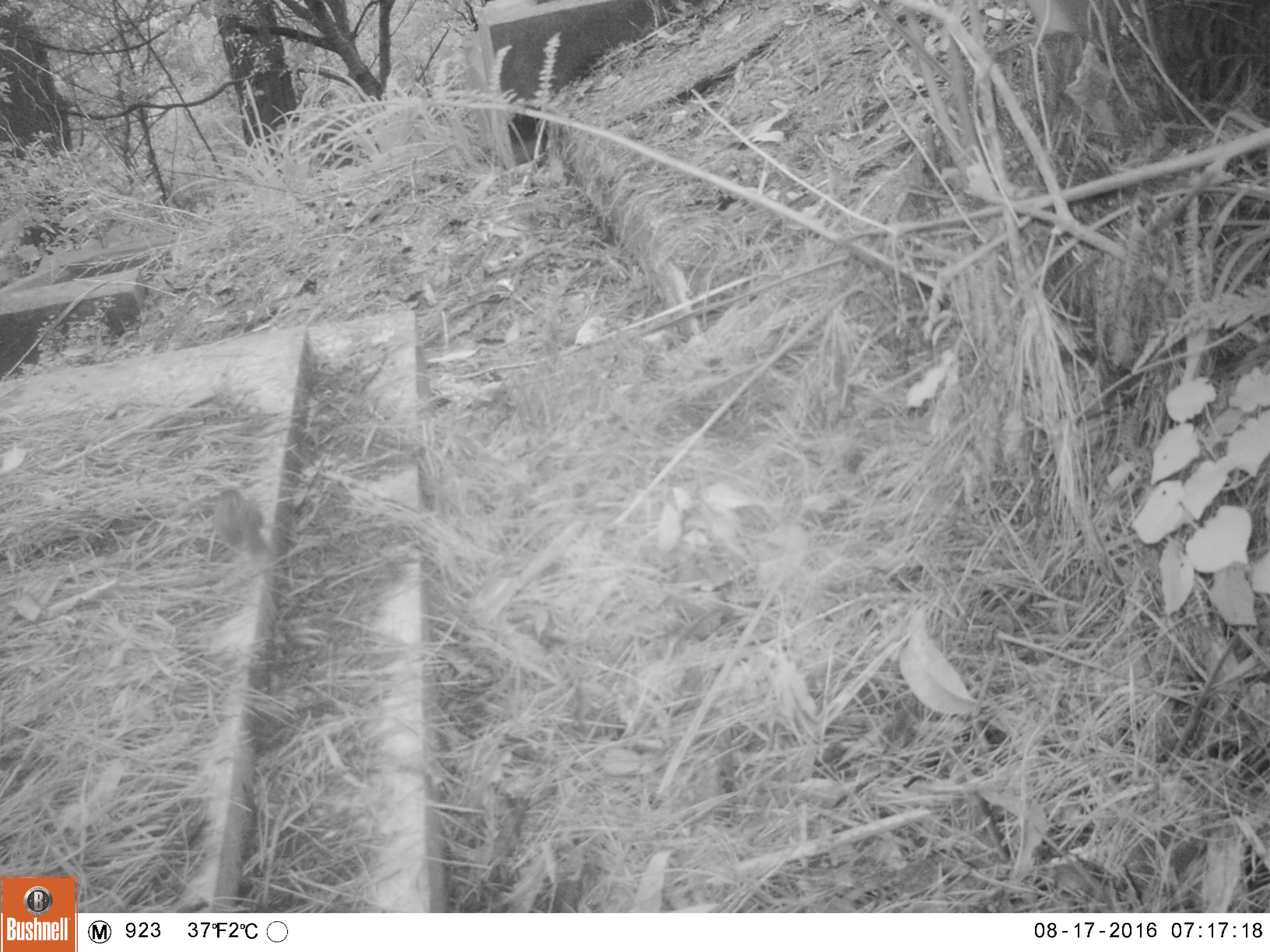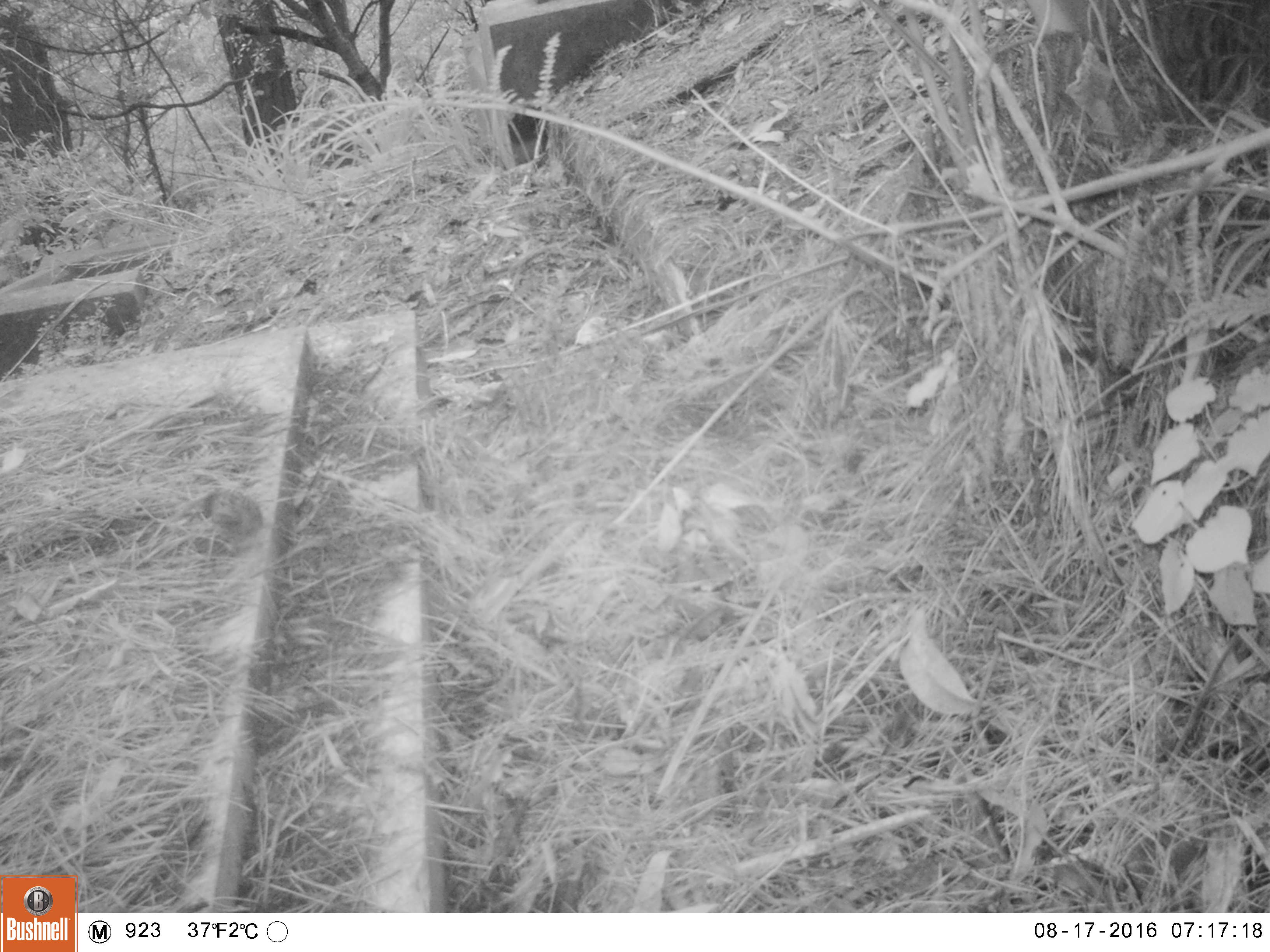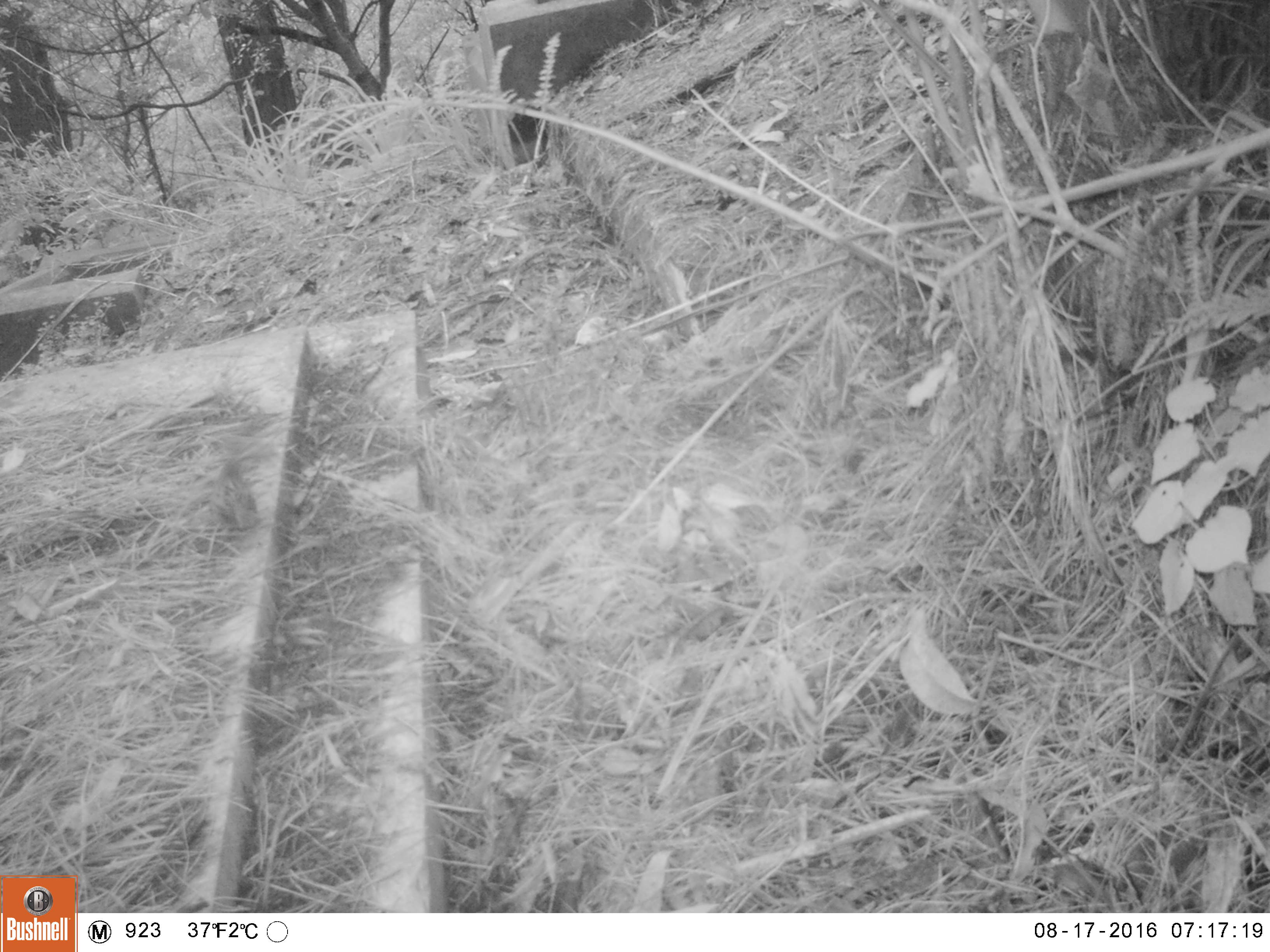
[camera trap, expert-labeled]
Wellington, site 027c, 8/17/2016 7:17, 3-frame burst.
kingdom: Animalia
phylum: Chordata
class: Aves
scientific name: Aves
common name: bird